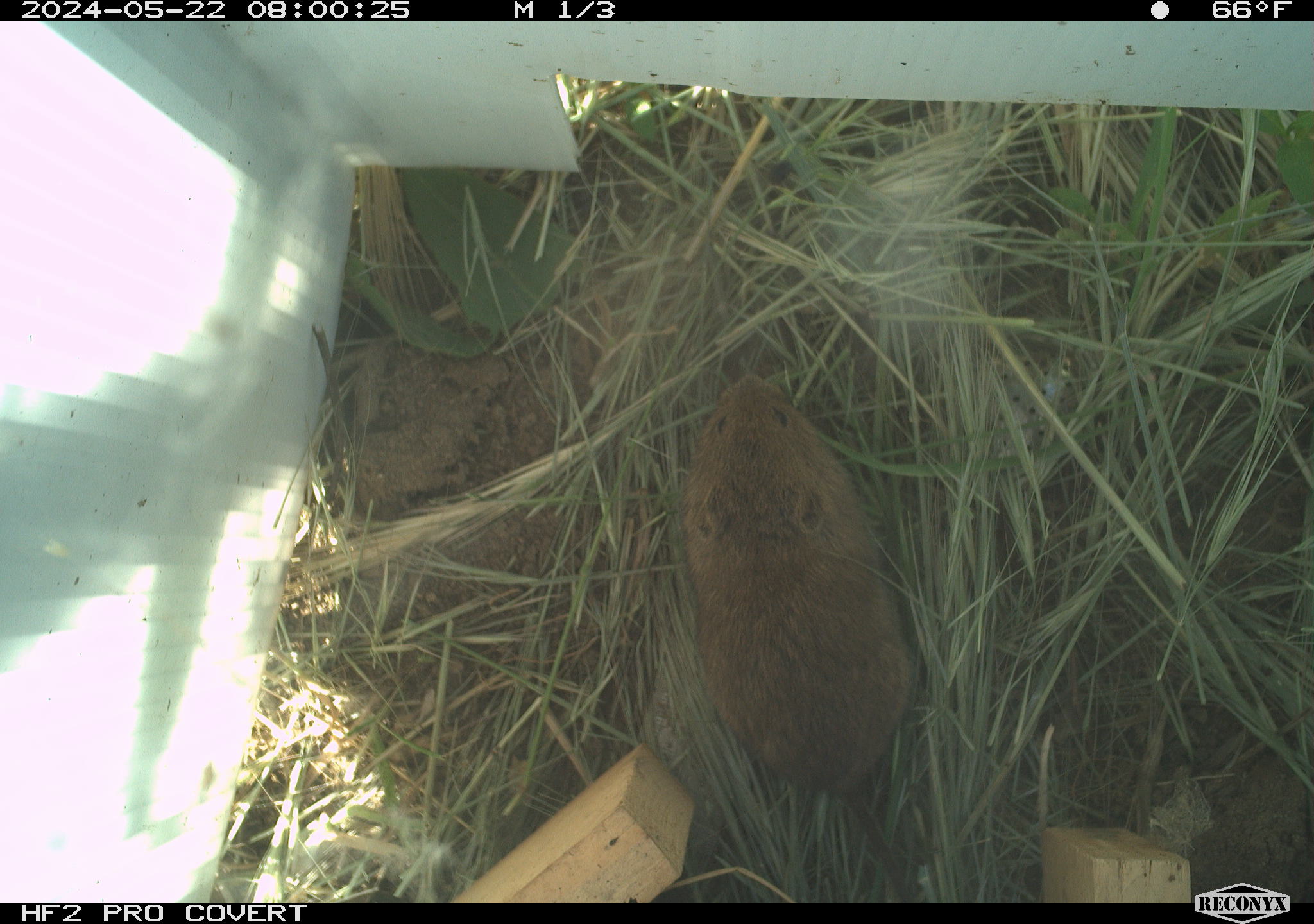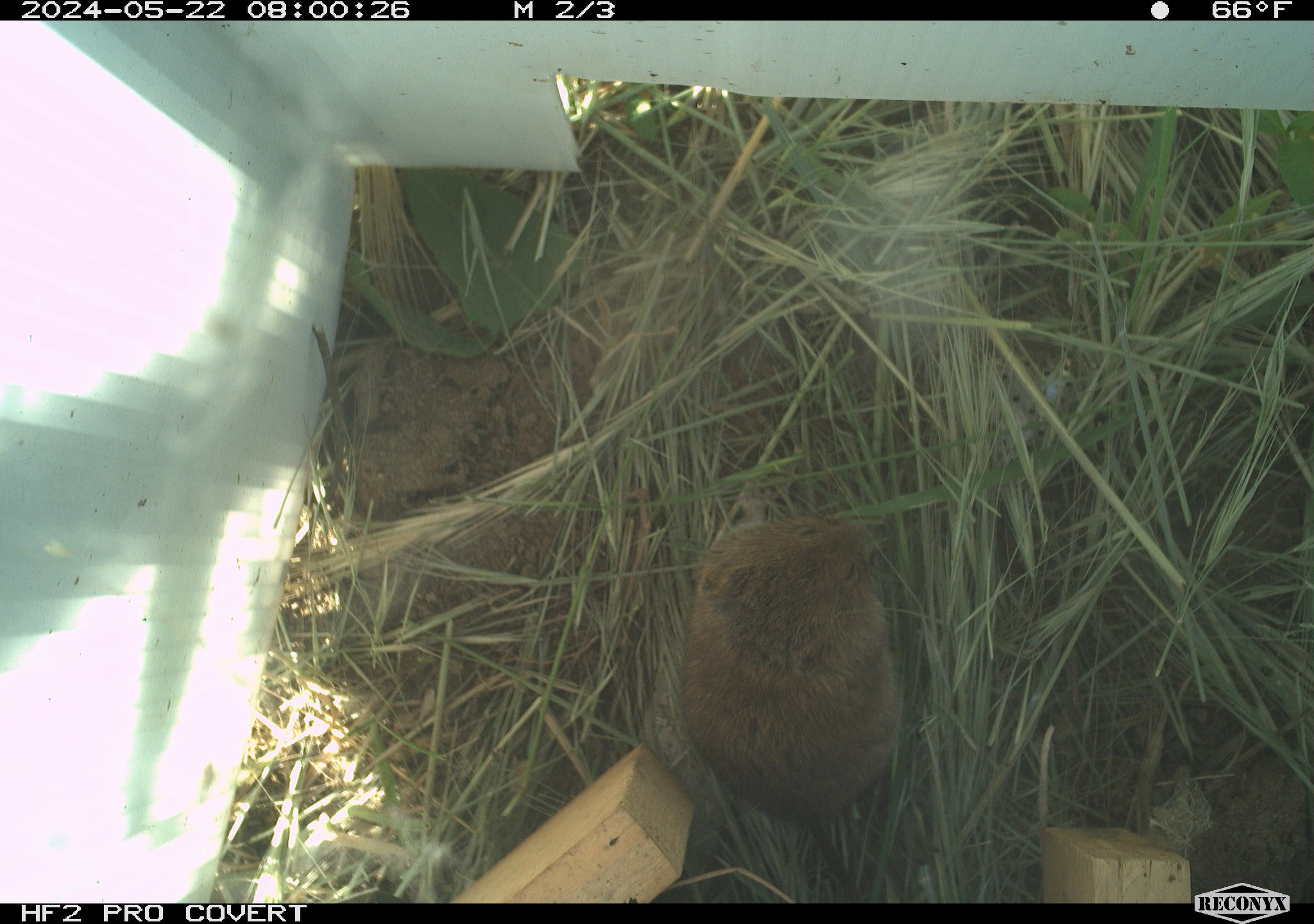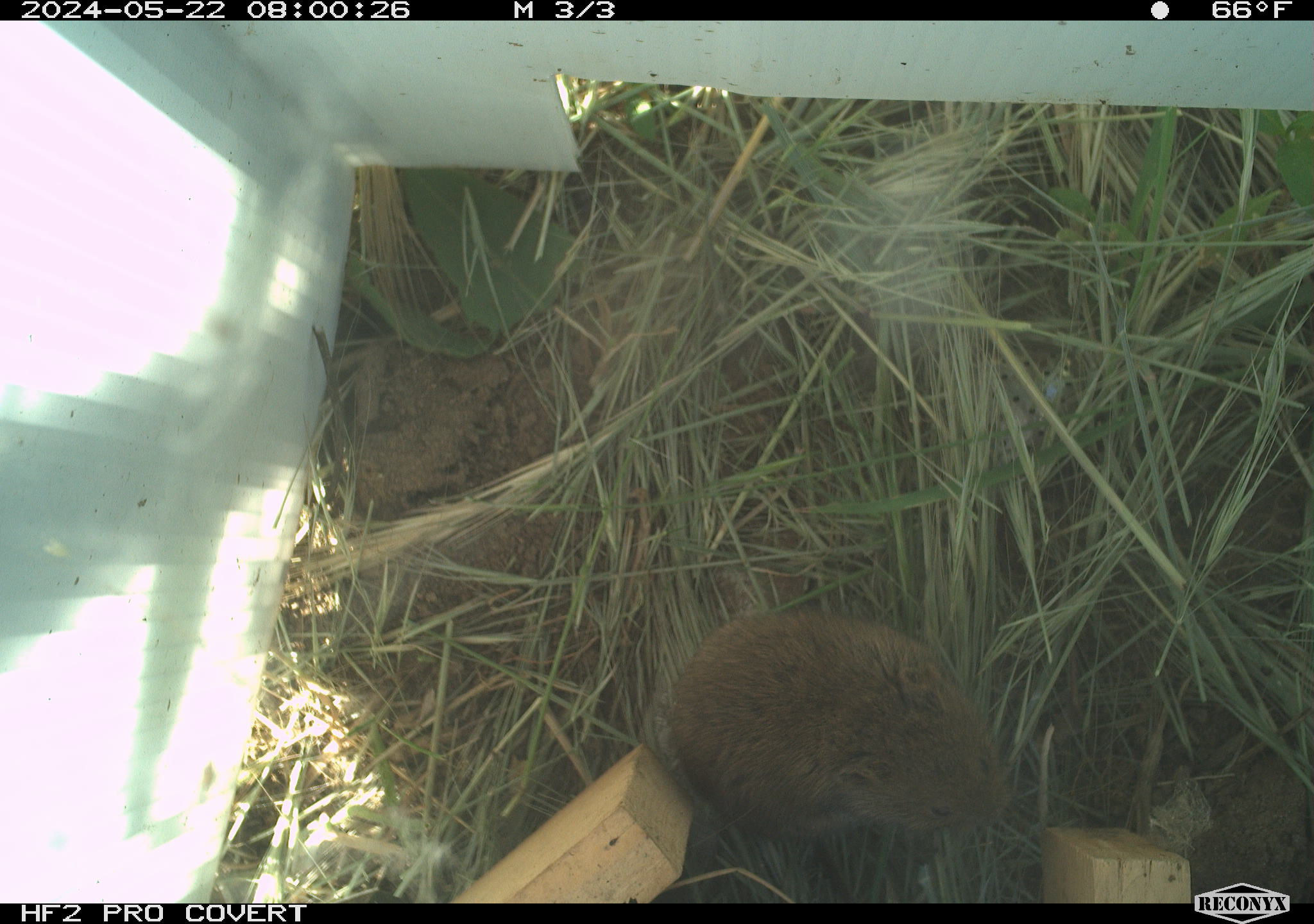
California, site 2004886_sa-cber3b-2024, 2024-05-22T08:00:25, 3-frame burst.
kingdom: Animalia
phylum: Chordata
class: Mammalia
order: Rodentia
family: Cricetidae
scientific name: Arvicolinae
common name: voles, lemmings, and muskrats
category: arvicolinae subfamily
Arvicolinae subfamily (voles, lemmings, and muskrats) (Arvicolinae).